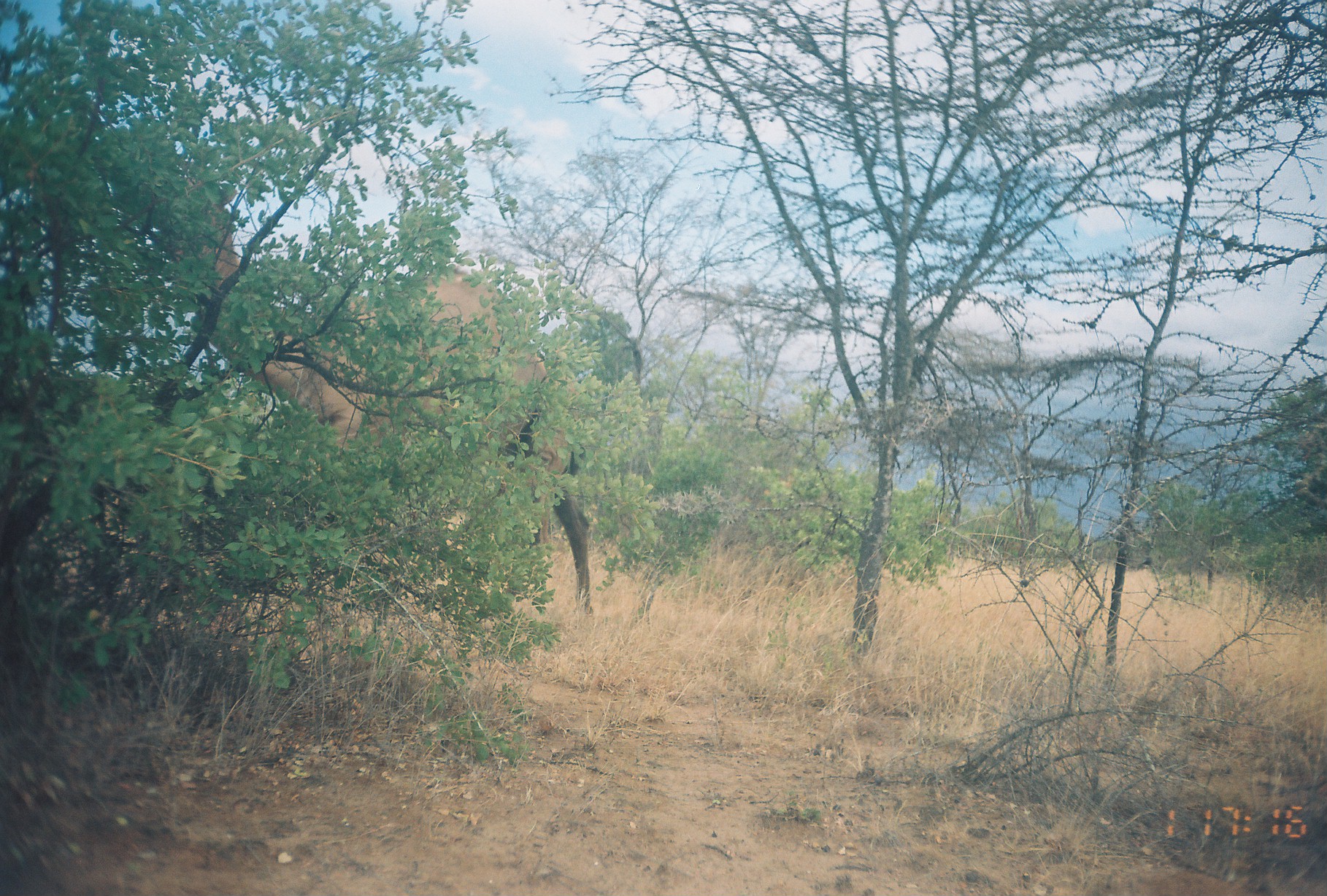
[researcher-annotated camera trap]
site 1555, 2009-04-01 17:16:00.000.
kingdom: Animalia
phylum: Chordata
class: Mammalia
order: Artiodactyla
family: Camelidae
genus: Camelus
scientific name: Camelus dromedarius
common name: dromedary camel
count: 1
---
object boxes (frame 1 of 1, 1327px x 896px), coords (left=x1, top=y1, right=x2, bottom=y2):
camelus dromedarius: (left=158, top=178, right=593, bottom=613)